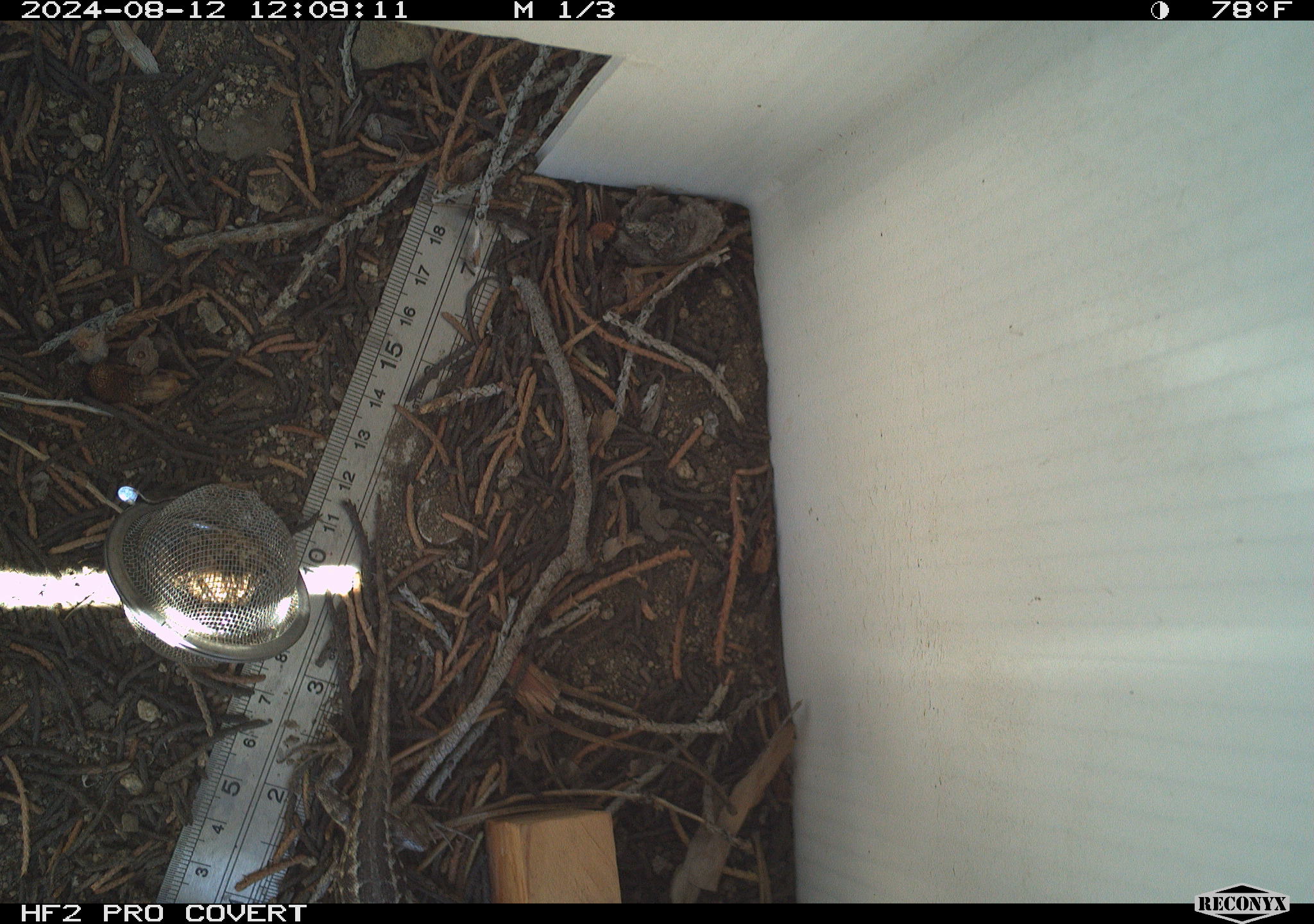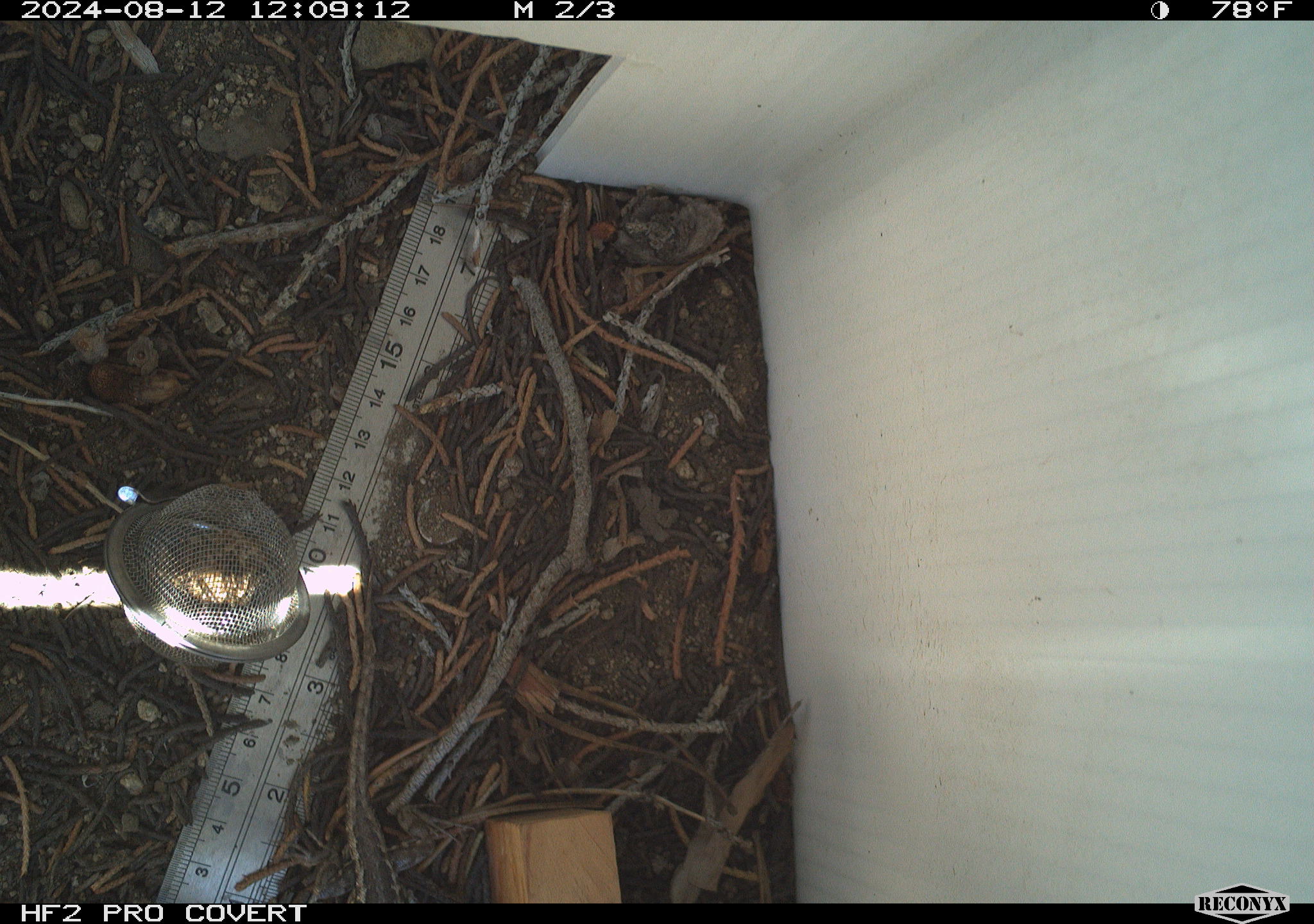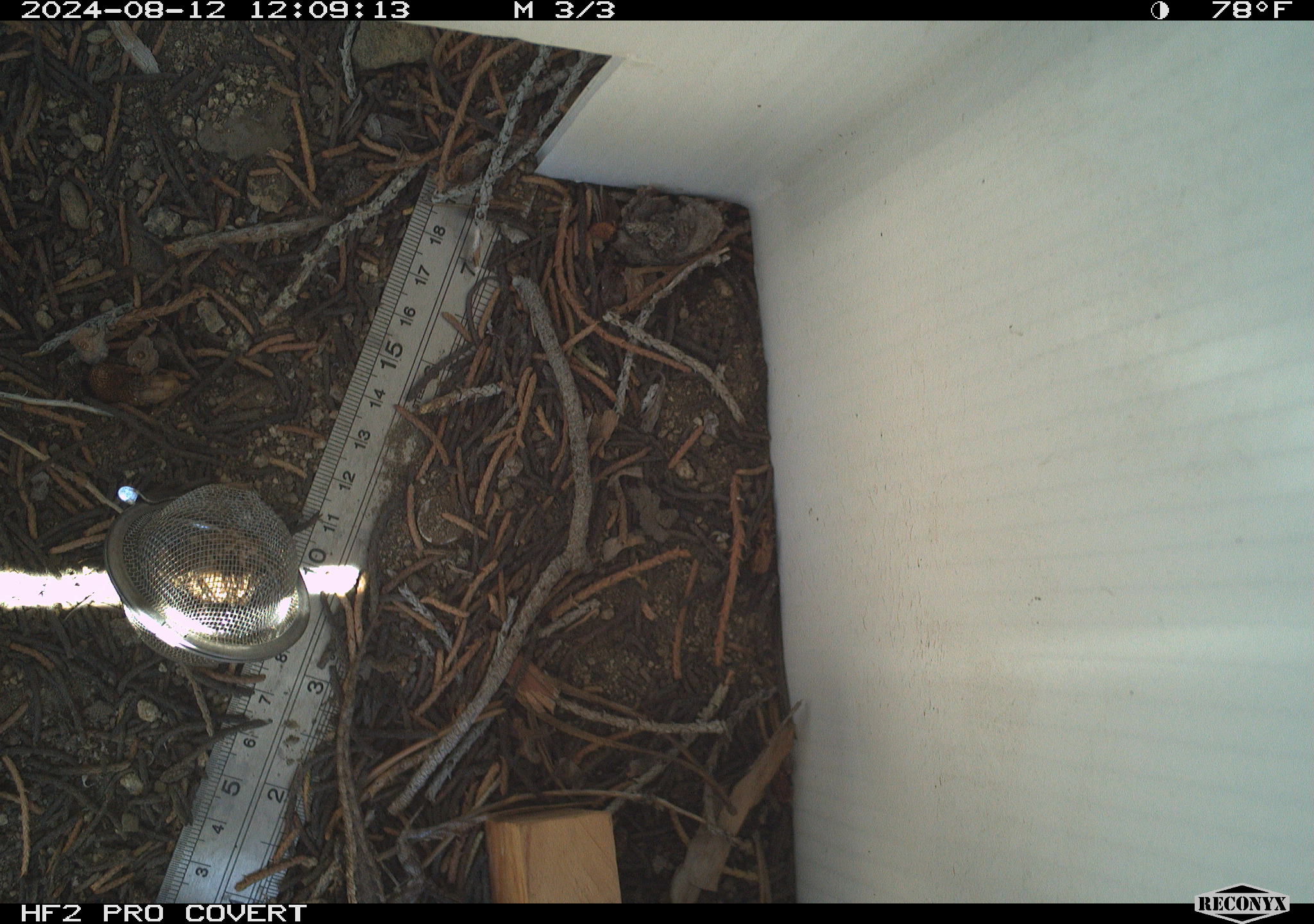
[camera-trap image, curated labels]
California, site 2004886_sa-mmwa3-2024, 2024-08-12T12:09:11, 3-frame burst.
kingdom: Animalia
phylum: Chordata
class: Reptilia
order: Squamata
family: Phrynosomatidae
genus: Sceloporus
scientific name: Sceloporus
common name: spiny lizards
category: sceloporus species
Sceloporus species (spiny lizards) (Sceloporus).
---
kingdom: Animalia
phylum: Chordata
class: Reptilia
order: Squamata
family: Phrynosomatidae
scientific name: Phrynosomatidae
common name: phrynosomatid lizards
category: phrynosomatidae family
Phrynosomatidae family (phrynosomatid lizards) (Phrynosomatidae).